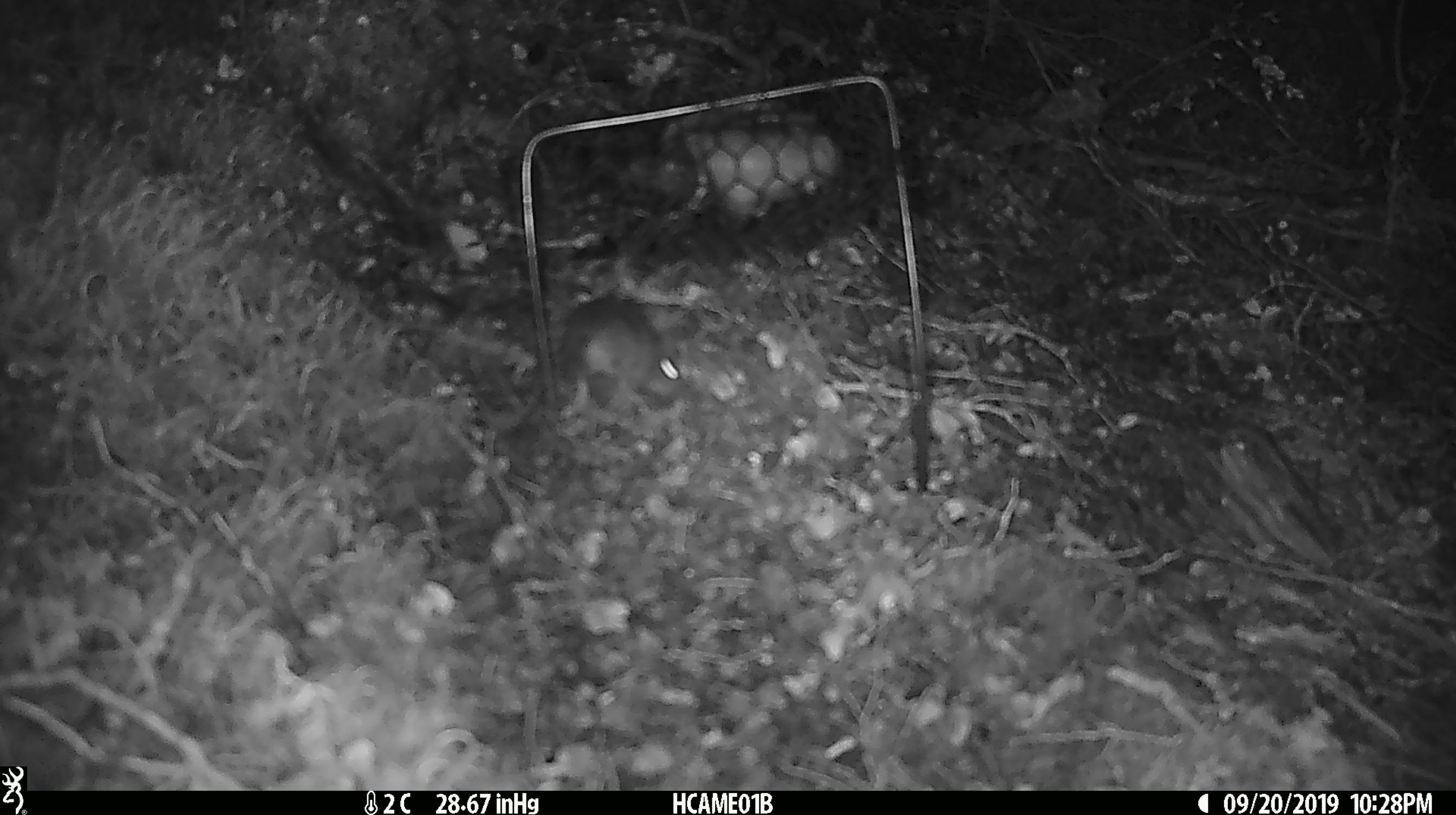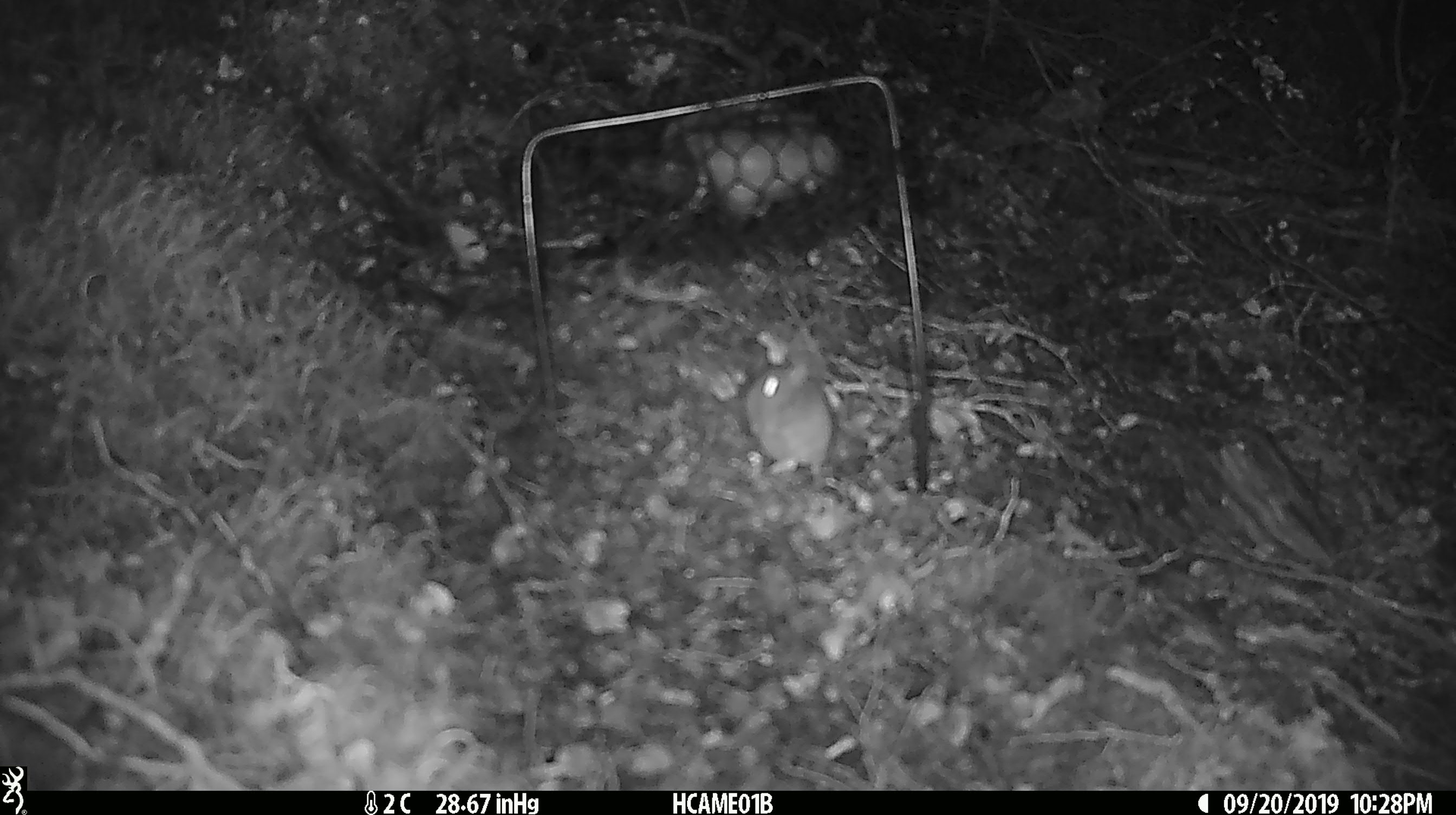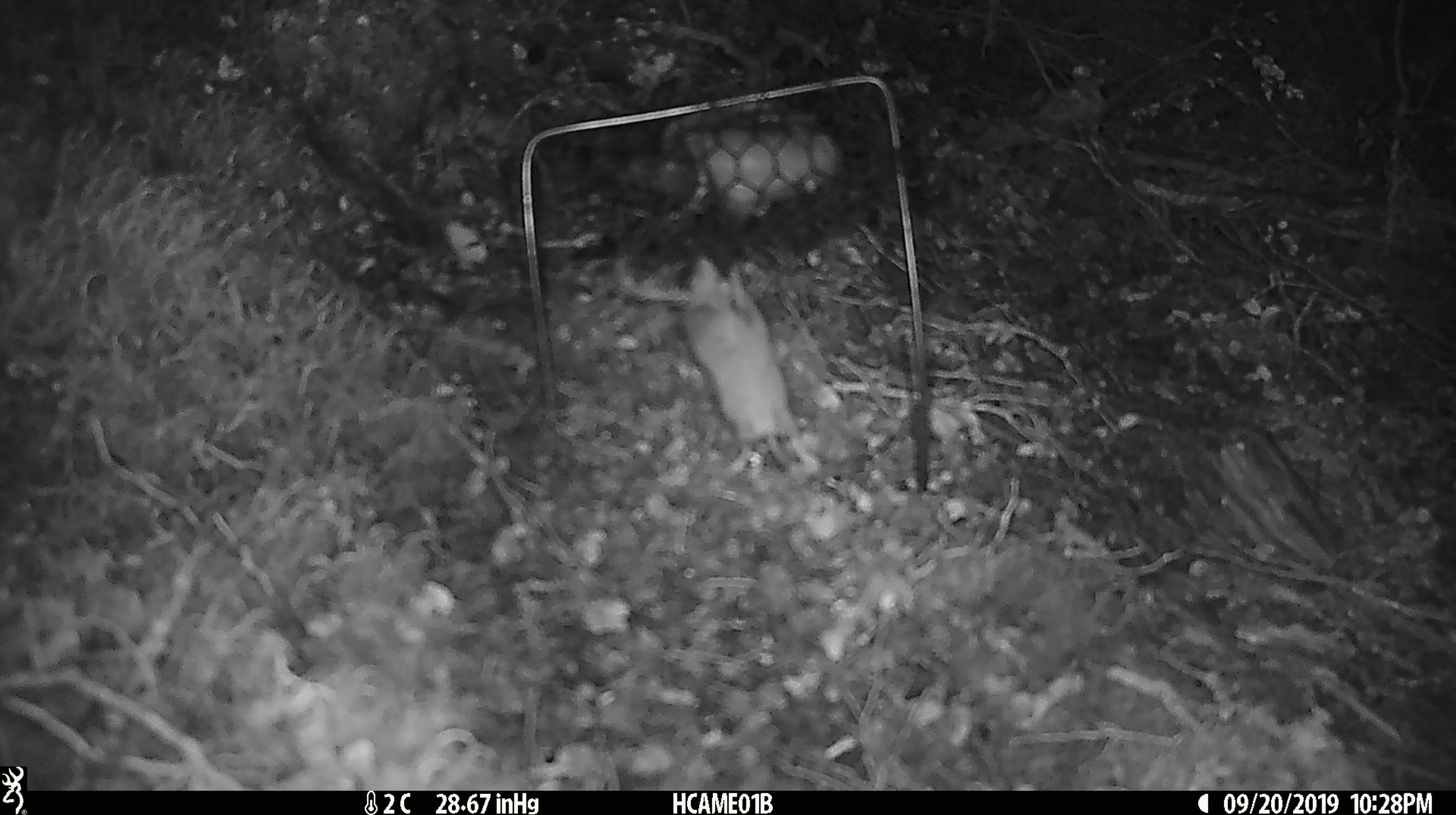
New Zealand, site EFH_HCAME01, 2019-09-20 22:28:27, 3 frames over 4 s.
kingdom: Animalia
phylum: Chordata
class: Mammalia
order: Rodentia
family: Muridae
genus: Mus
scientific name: Mus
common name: mouse